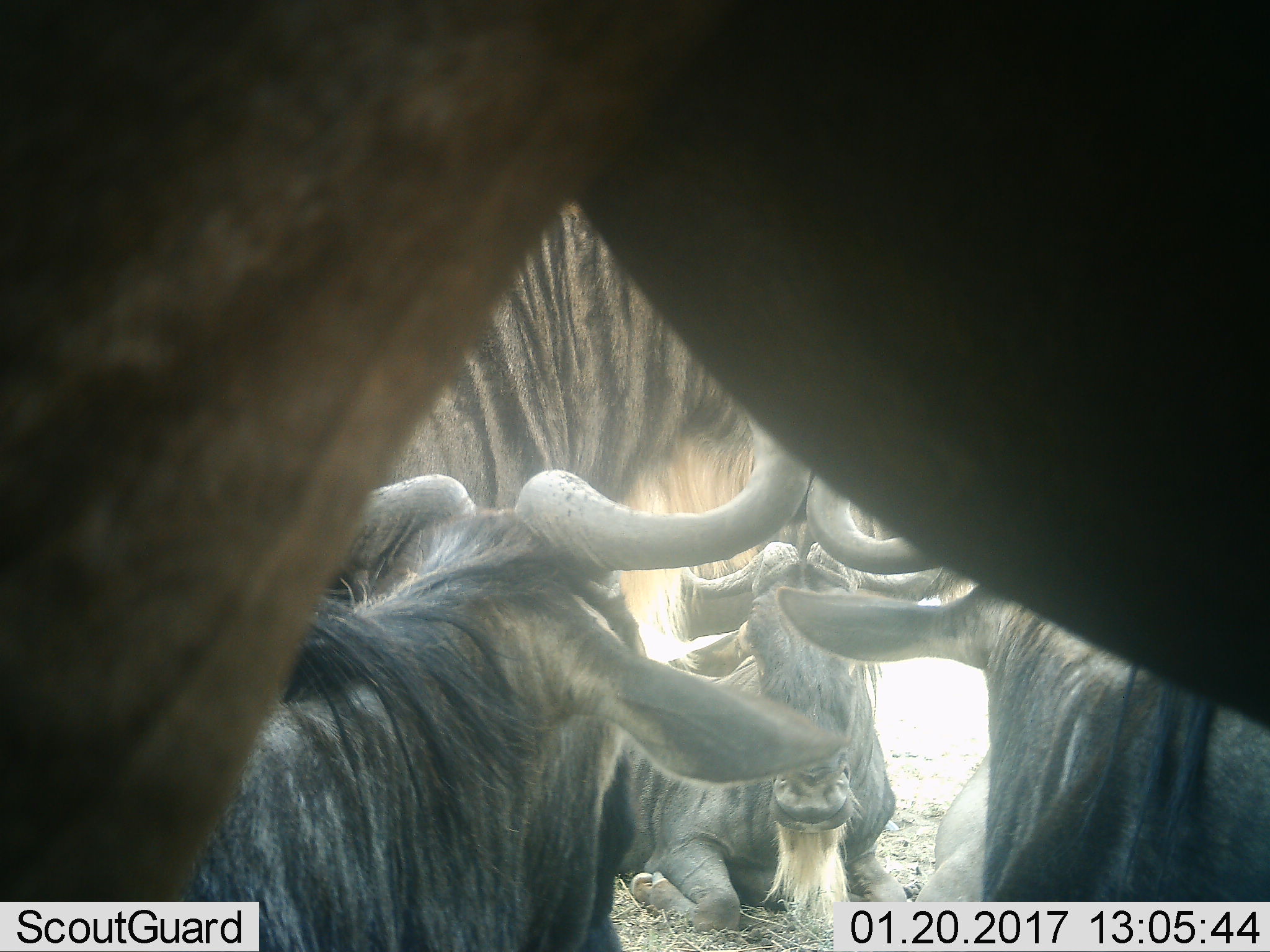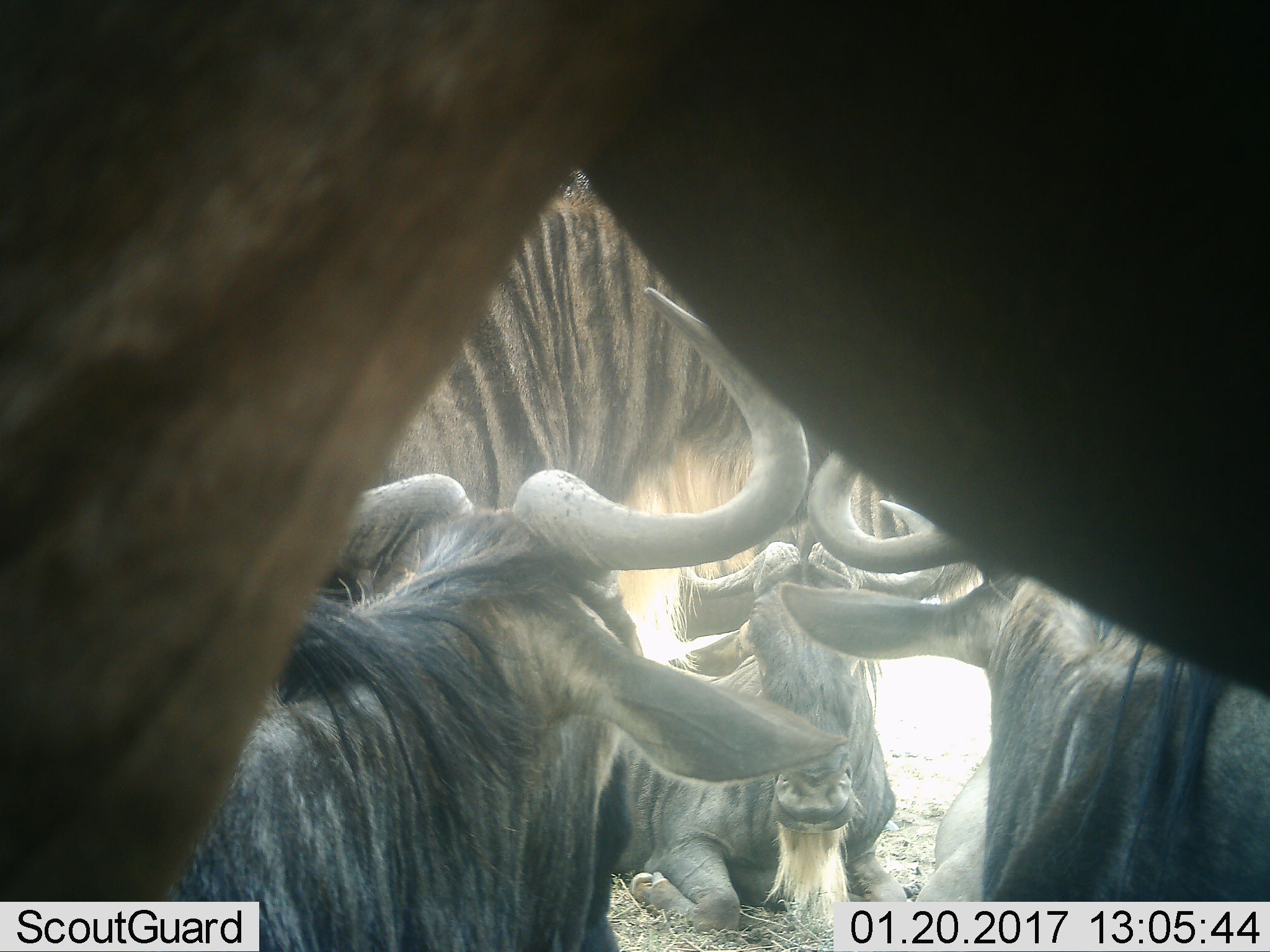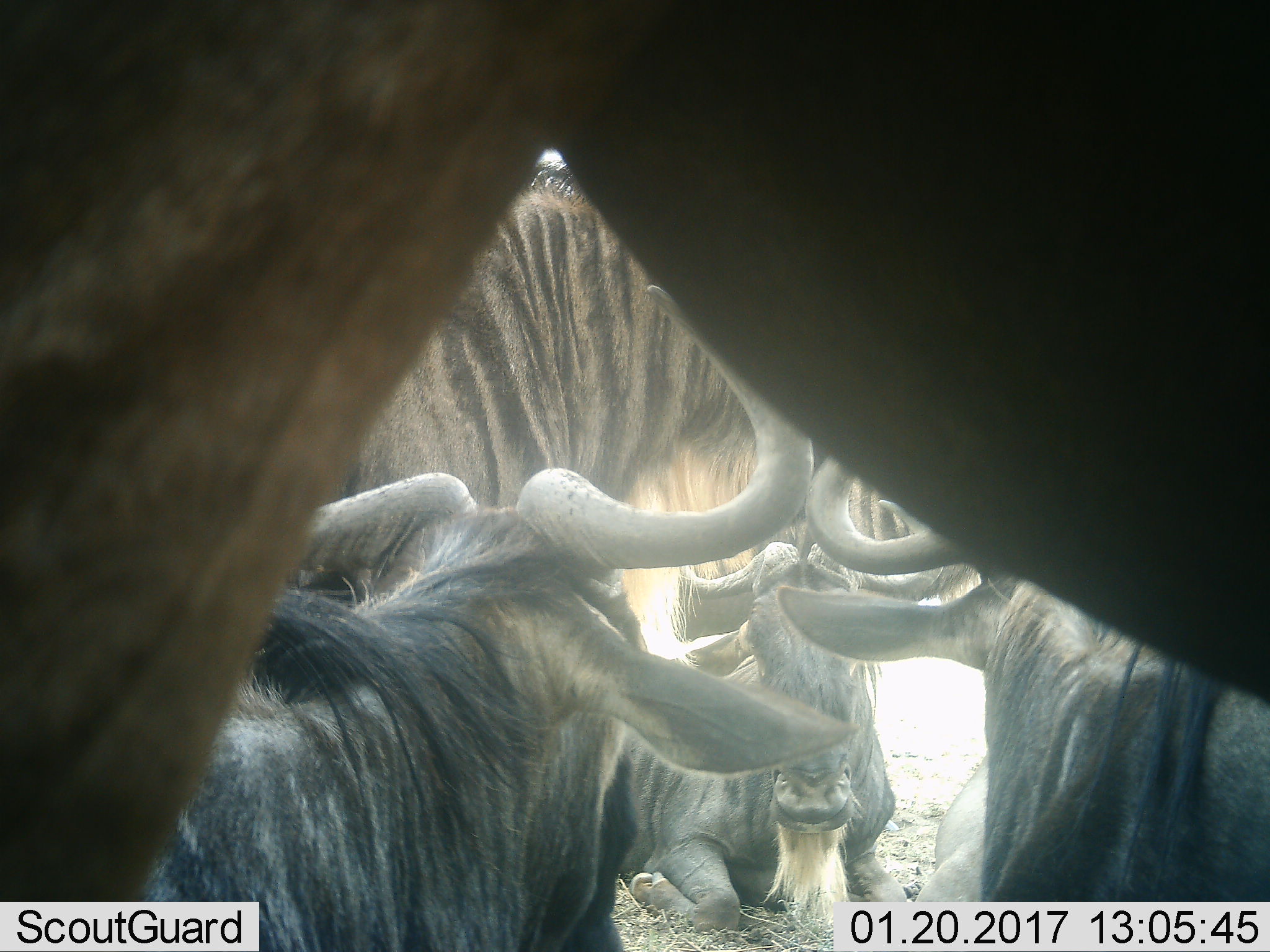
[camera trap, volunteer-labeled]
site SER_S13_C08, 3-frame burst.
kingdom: Animalia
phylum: Chordata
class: Mammalia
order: Artiodactyla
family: Bovidae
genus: Connochaetes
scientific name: Connochaetes taurinus taurinus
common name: blue wildebeest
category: wildebeestblue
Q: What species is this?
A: Wildebeestblue (blue wildebeest) (Connochaetes taurinus taurinus).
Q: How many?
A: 5.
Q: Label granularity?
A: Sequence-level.